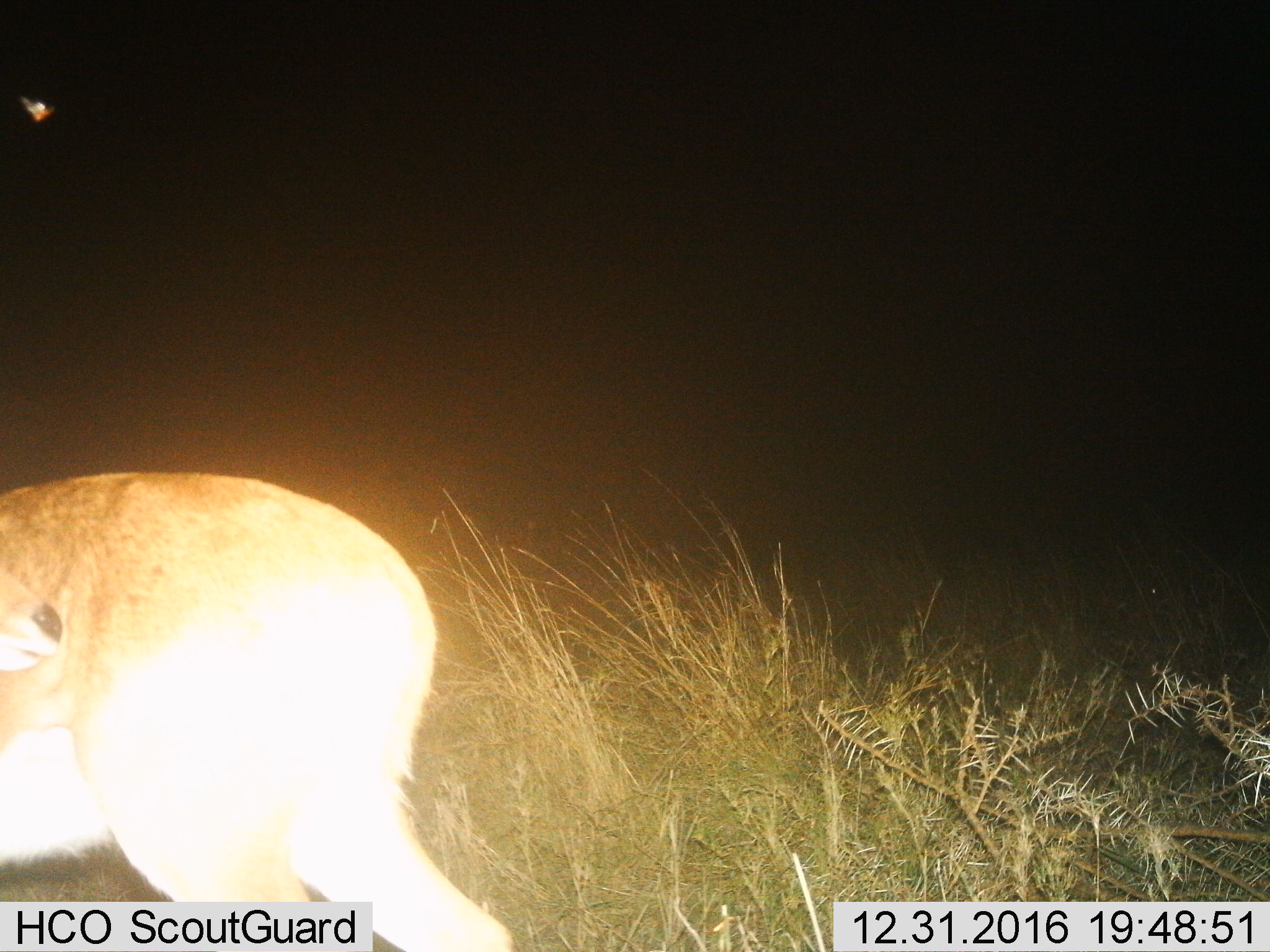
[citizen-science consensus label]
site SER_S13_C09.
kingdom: Animalia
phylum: Chordata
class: Mammalia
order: Artiodactyla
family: Bovidae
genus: Redunca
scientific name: Redunca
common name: reedbuck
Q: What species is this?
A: Reedbuck (Redunca).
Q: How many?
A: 1.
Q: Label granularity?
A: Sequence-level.